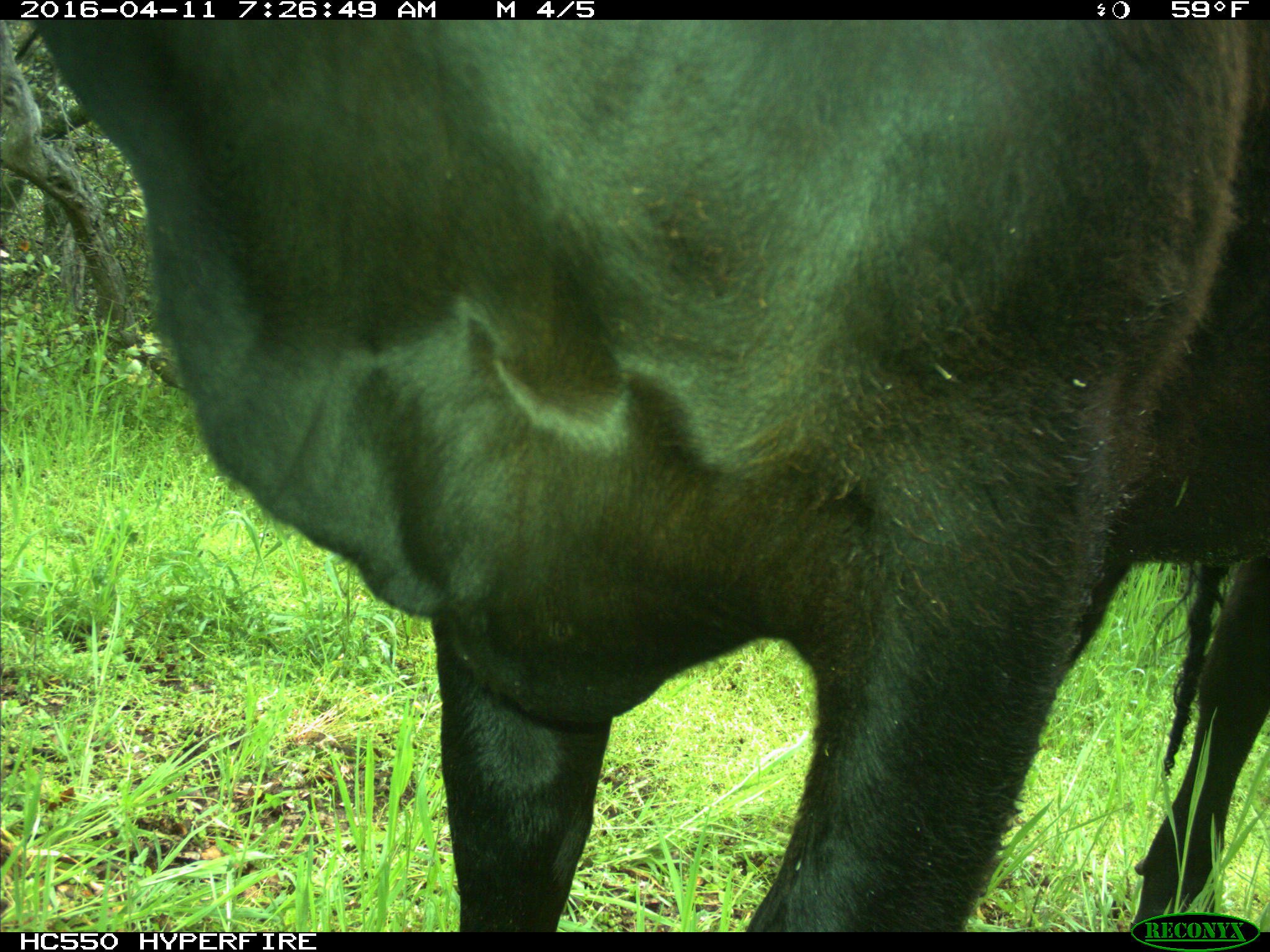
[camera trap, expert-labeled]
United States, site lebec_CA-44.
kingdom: Animalia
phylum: Chordata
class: Mammalia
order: Artiodactyla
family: Bovidae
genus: Bos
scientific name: Bos taurus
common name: domestic cow